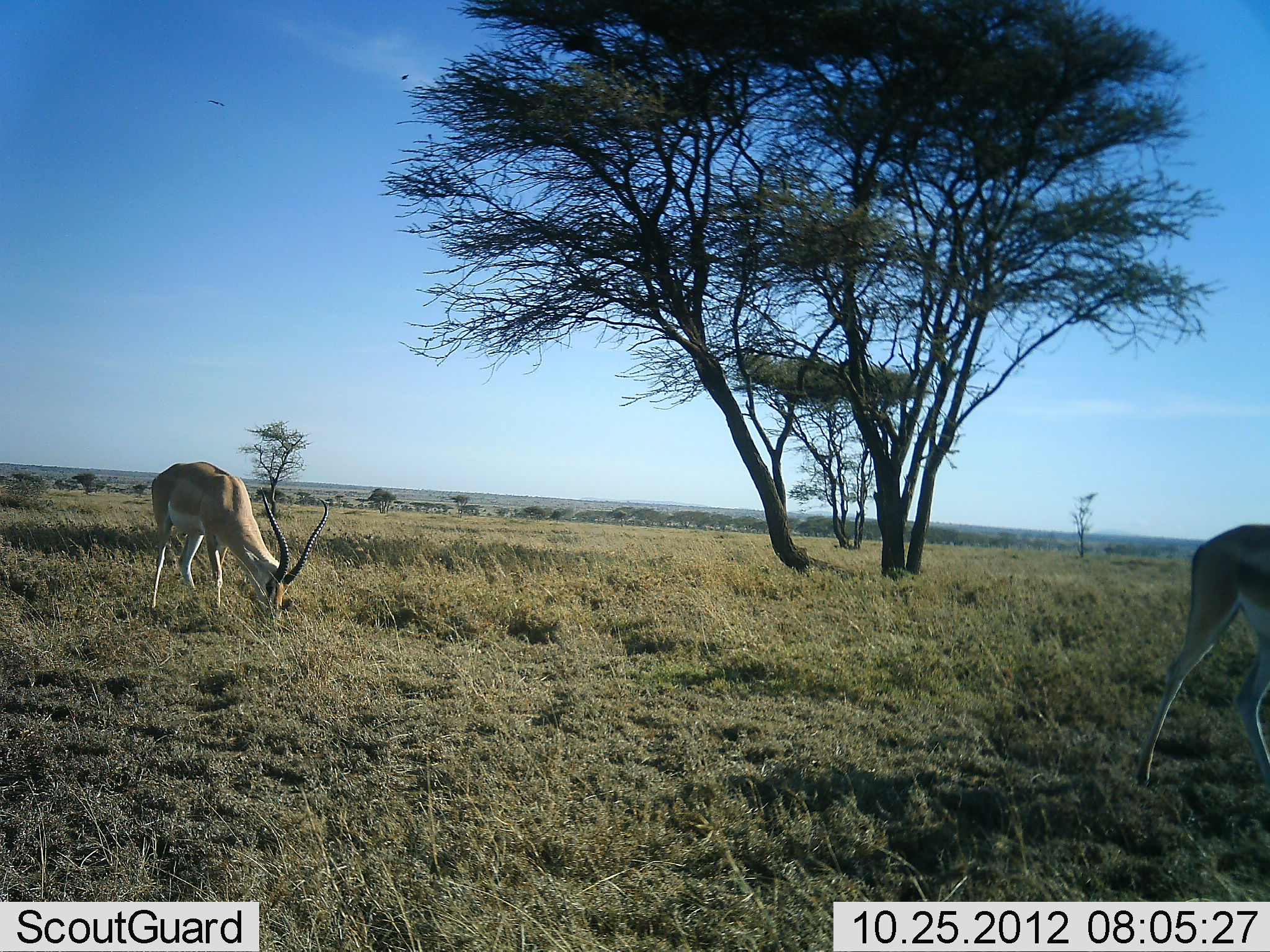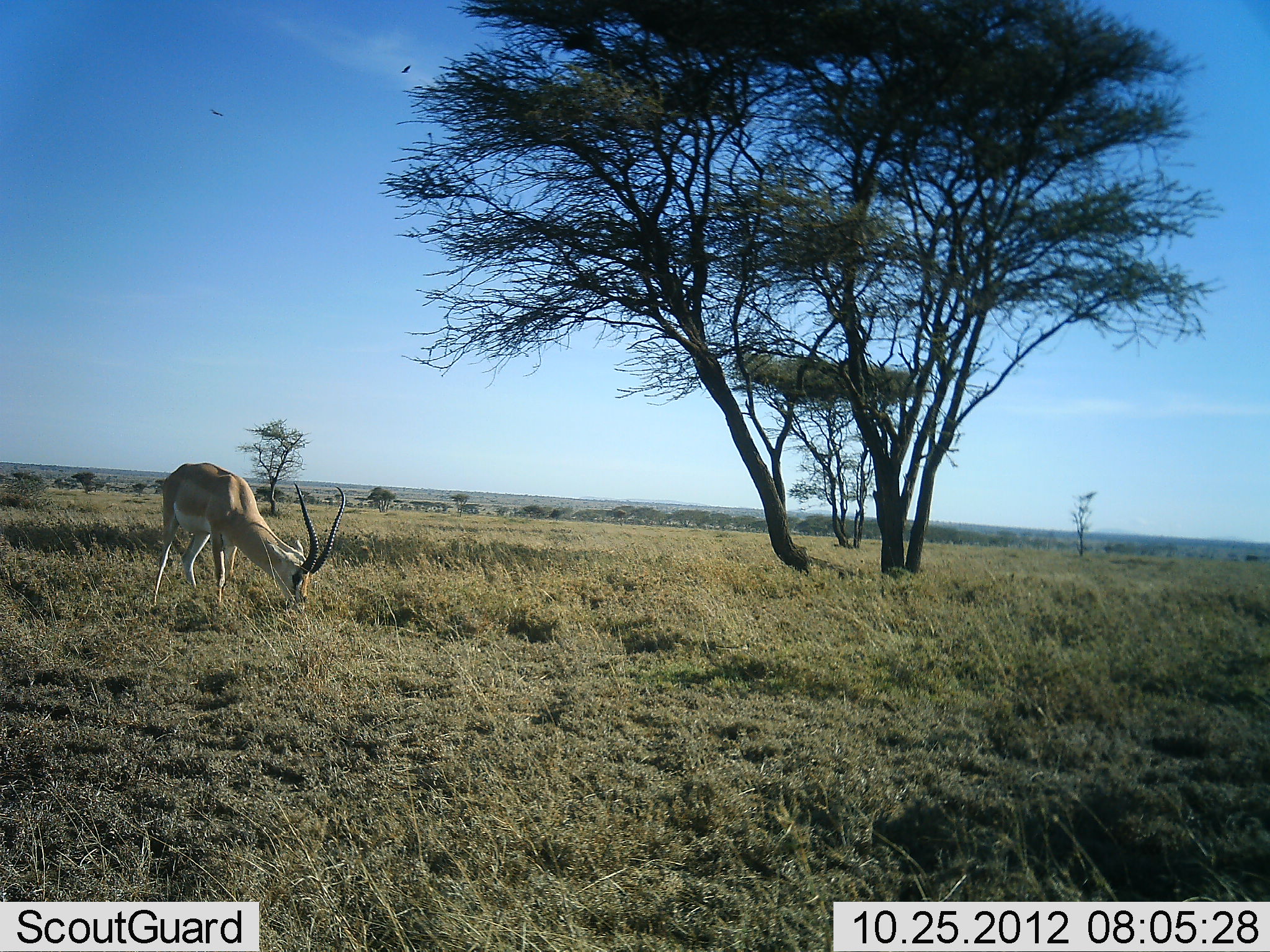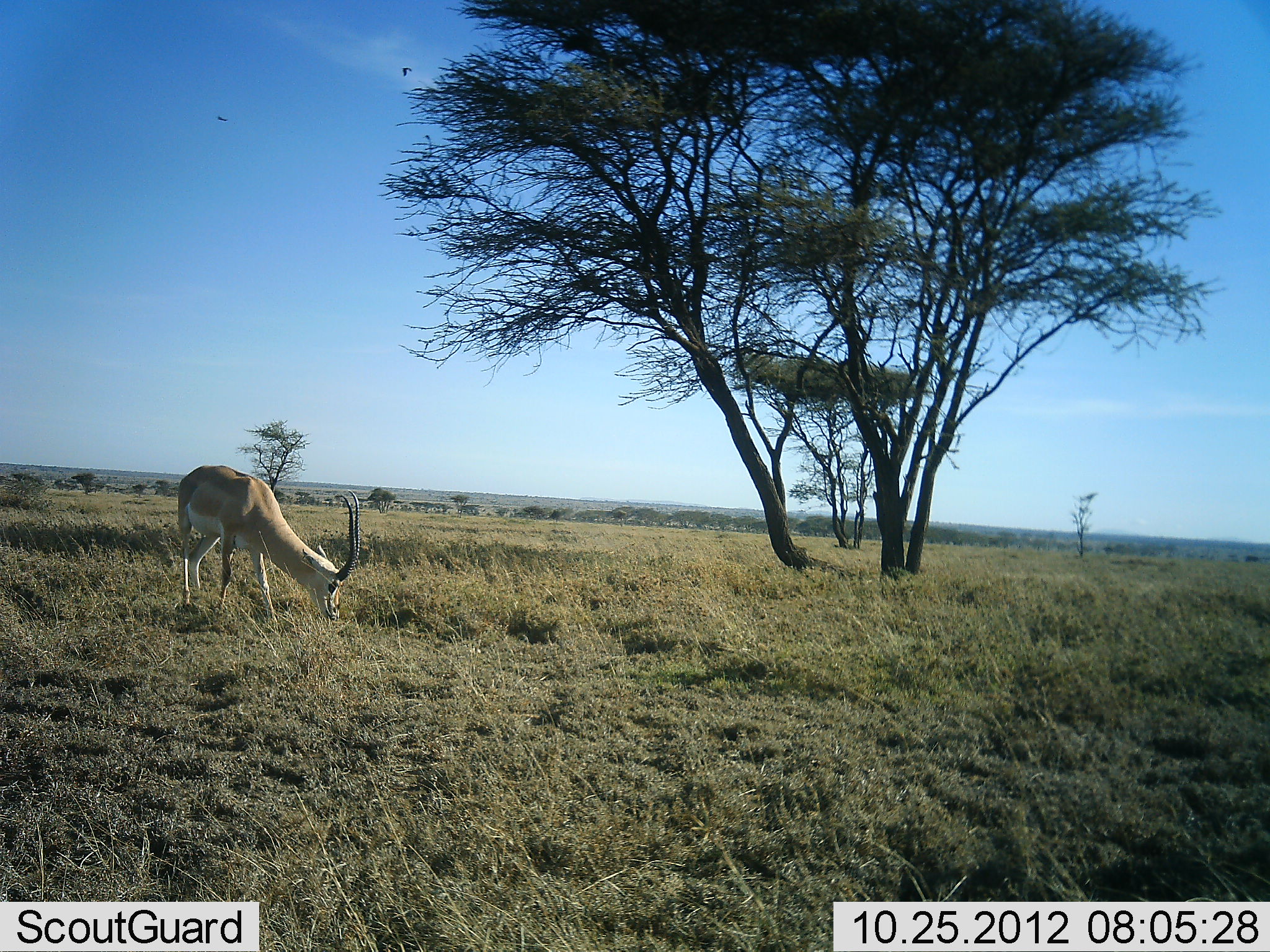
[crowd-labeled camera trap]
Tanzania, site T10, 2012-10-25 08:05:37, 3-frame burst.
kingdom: Animalia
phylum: Chordata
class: Mammalia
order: Artiodactyla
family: Bovidae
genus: Nanger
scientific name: Nanger granti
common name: grant's gazelle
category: gazellegrants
Gazellegrants (grant's gazelle) (Nanger granti), count 2. Behavior (volunteer vote fractions): standing 9%, resting 0%, moving 91%, interacting 0%. Young present (vote fraction): 0%. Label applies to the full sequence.